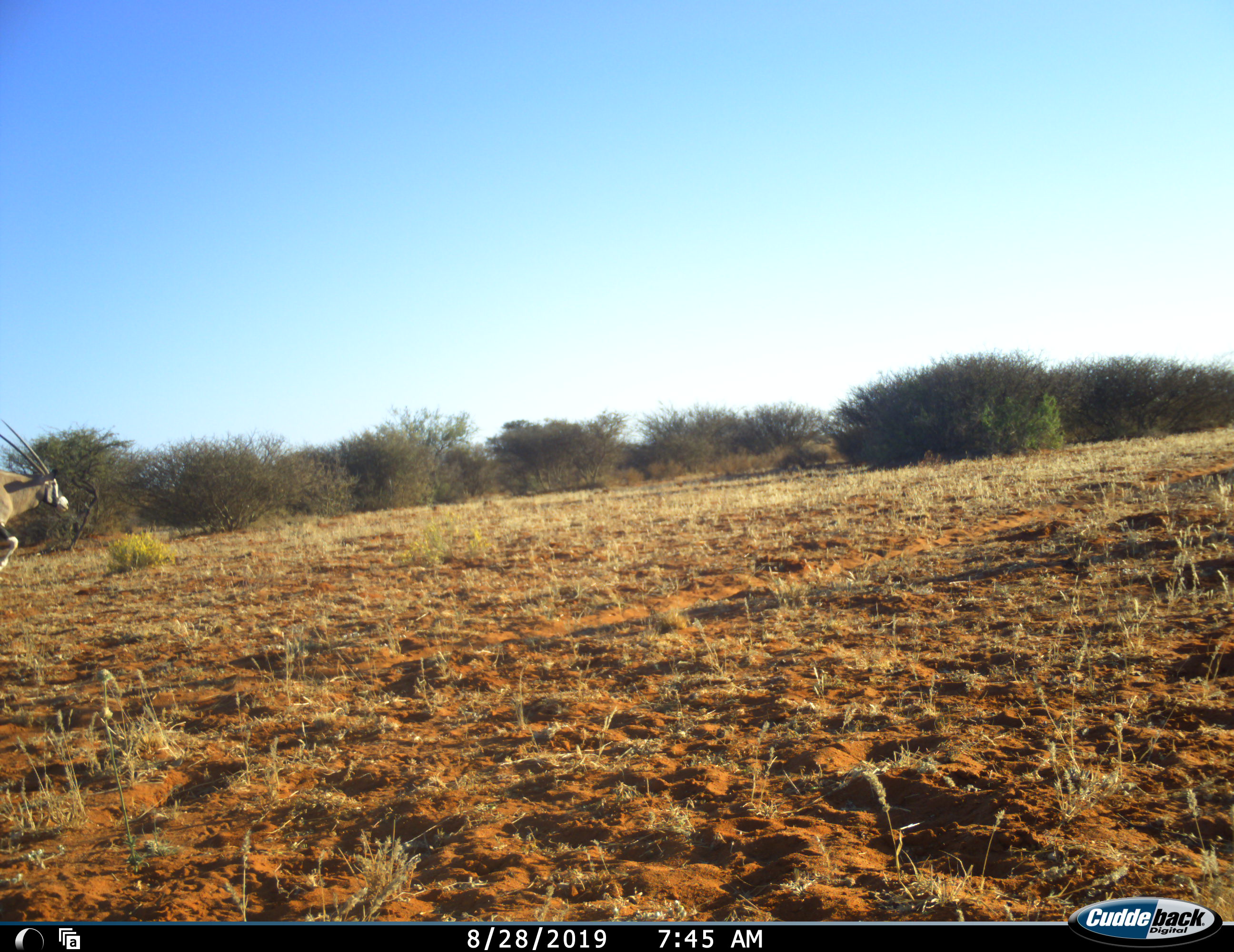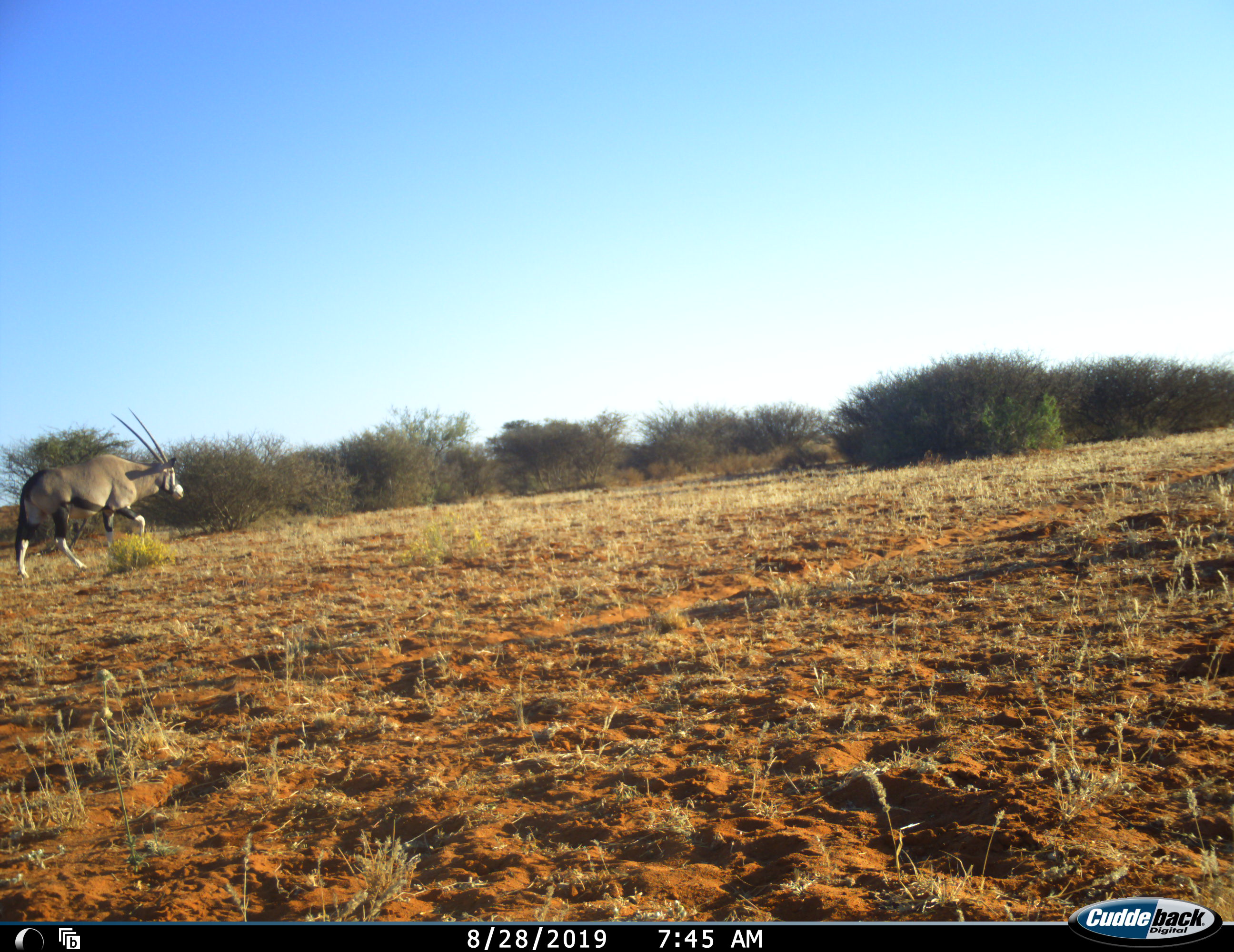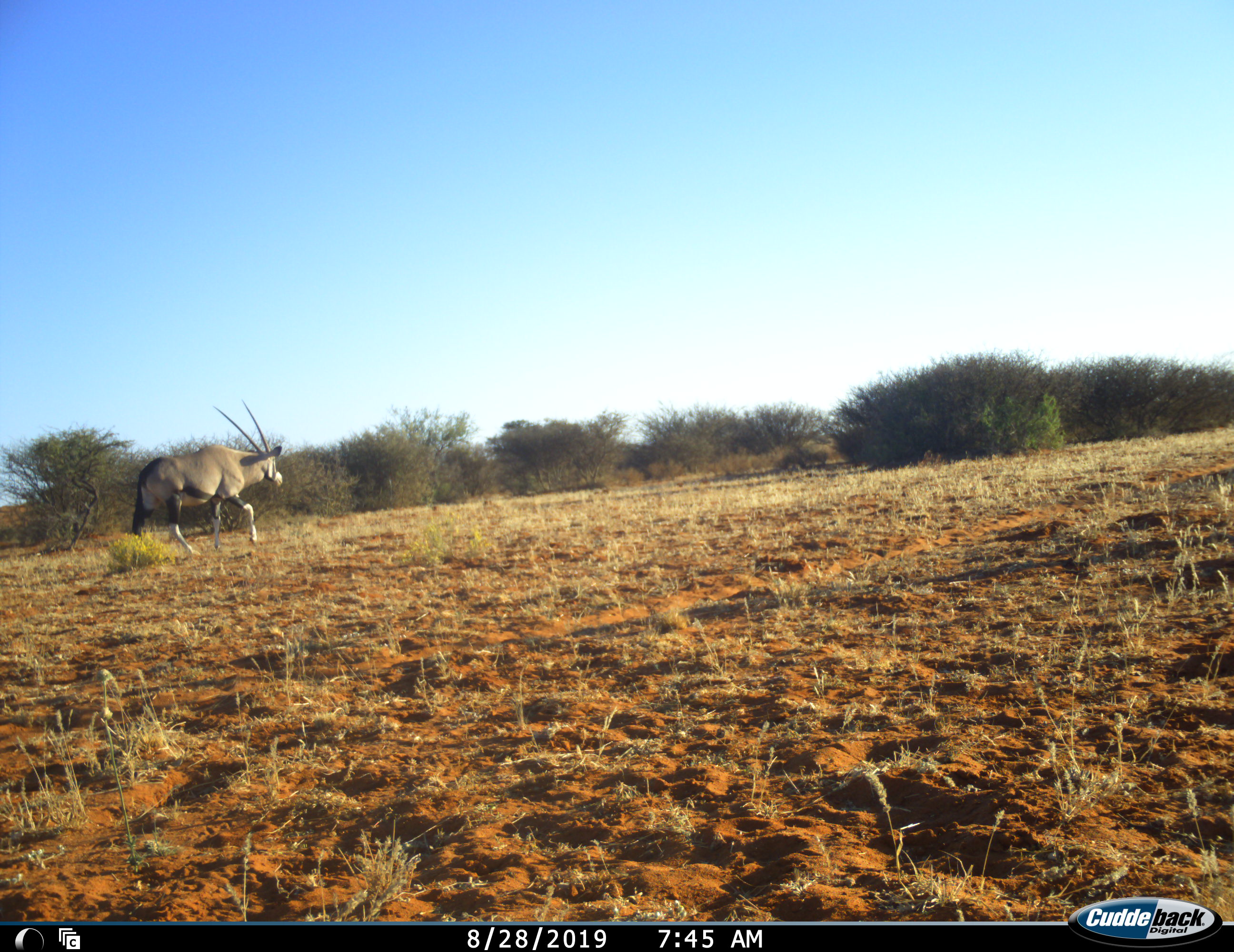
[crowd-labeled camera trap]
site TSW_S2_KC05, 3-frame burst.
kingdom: Animalia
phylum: Chordata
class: Mammalia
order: Artiodactyla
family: Bovidae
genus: Oryx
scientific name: Oryx gazella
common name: gemsbok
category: oryx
Oryx (gemsbok) (Oryx gazella), count 1. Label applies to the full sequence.